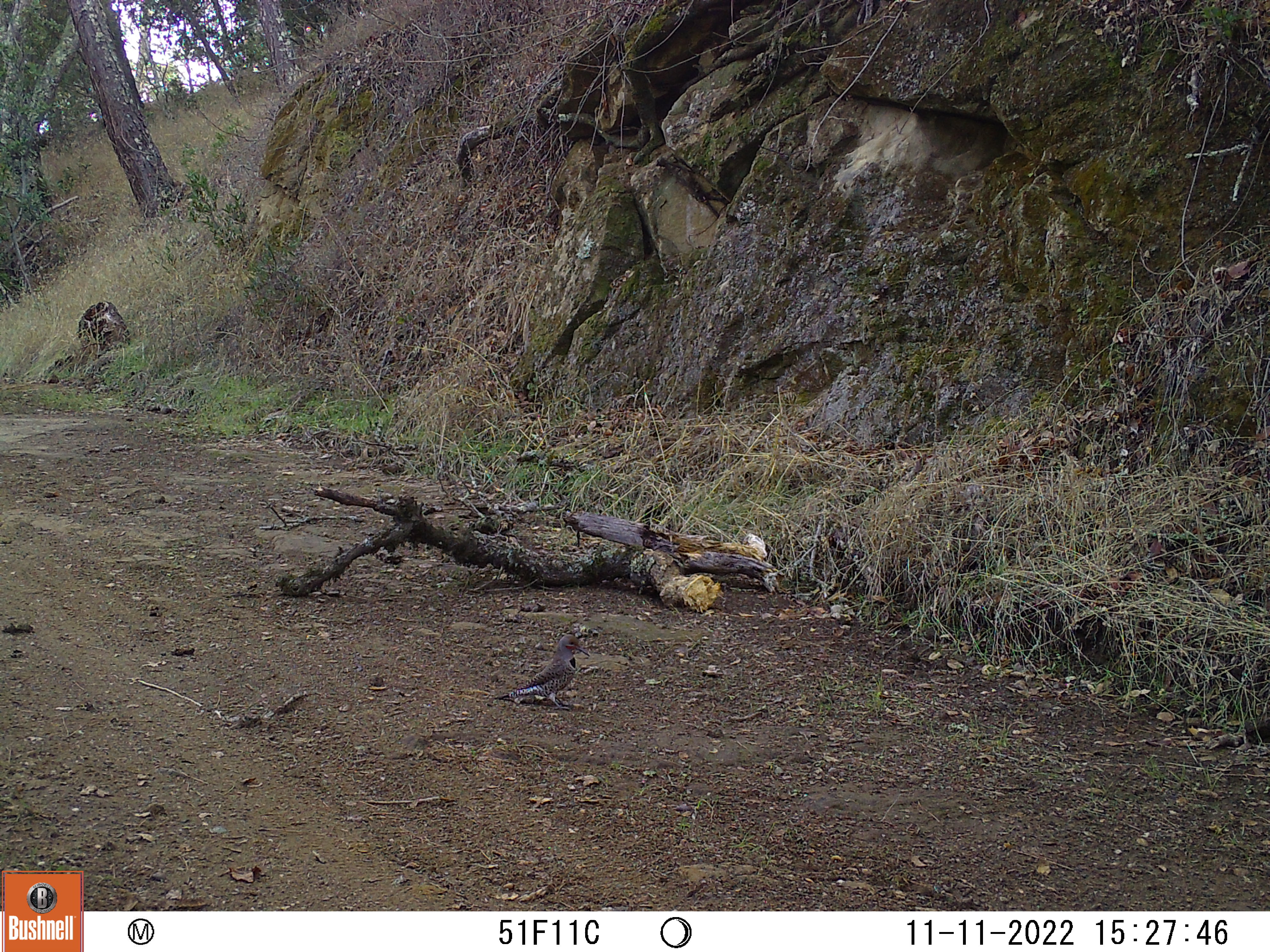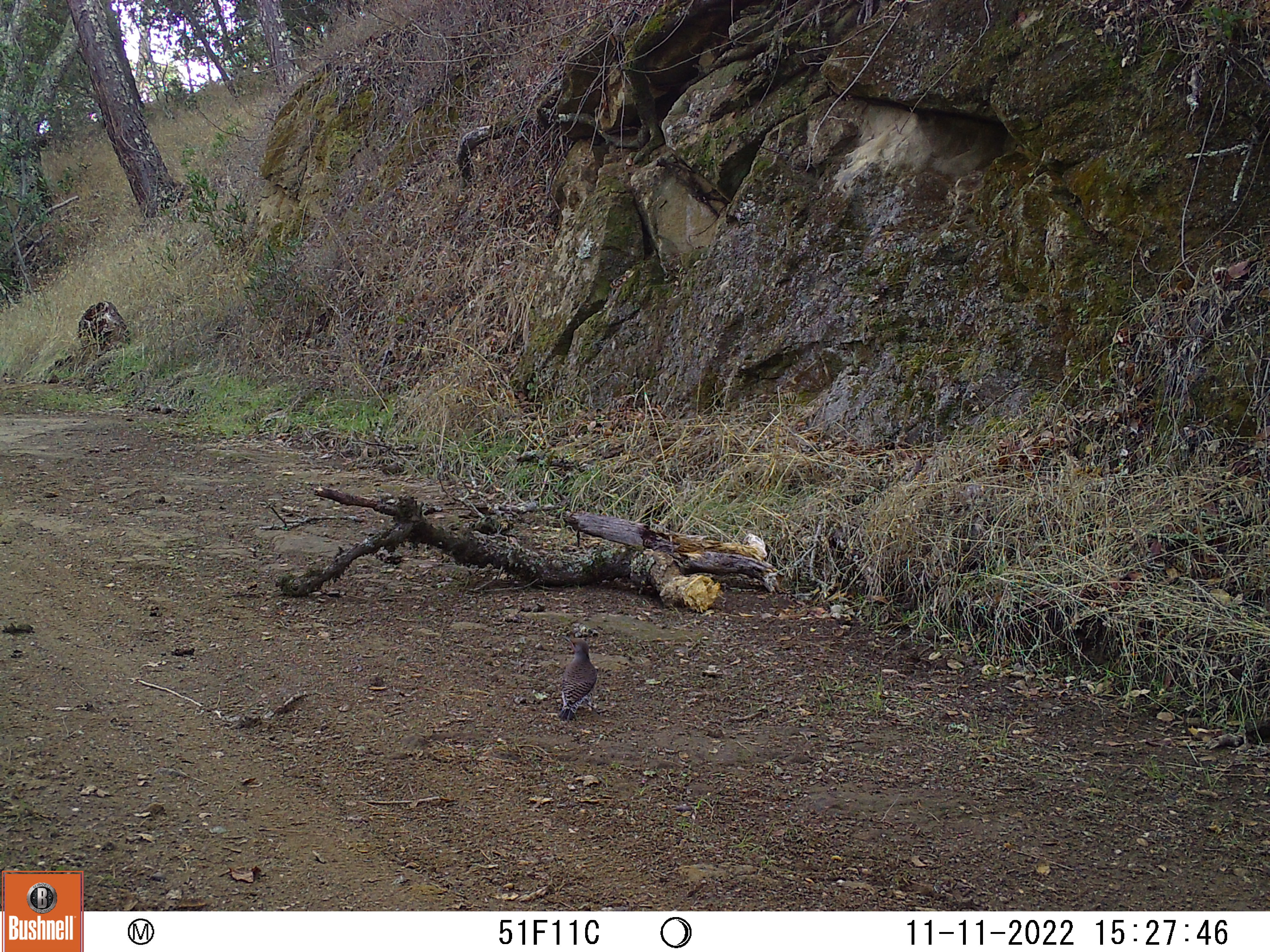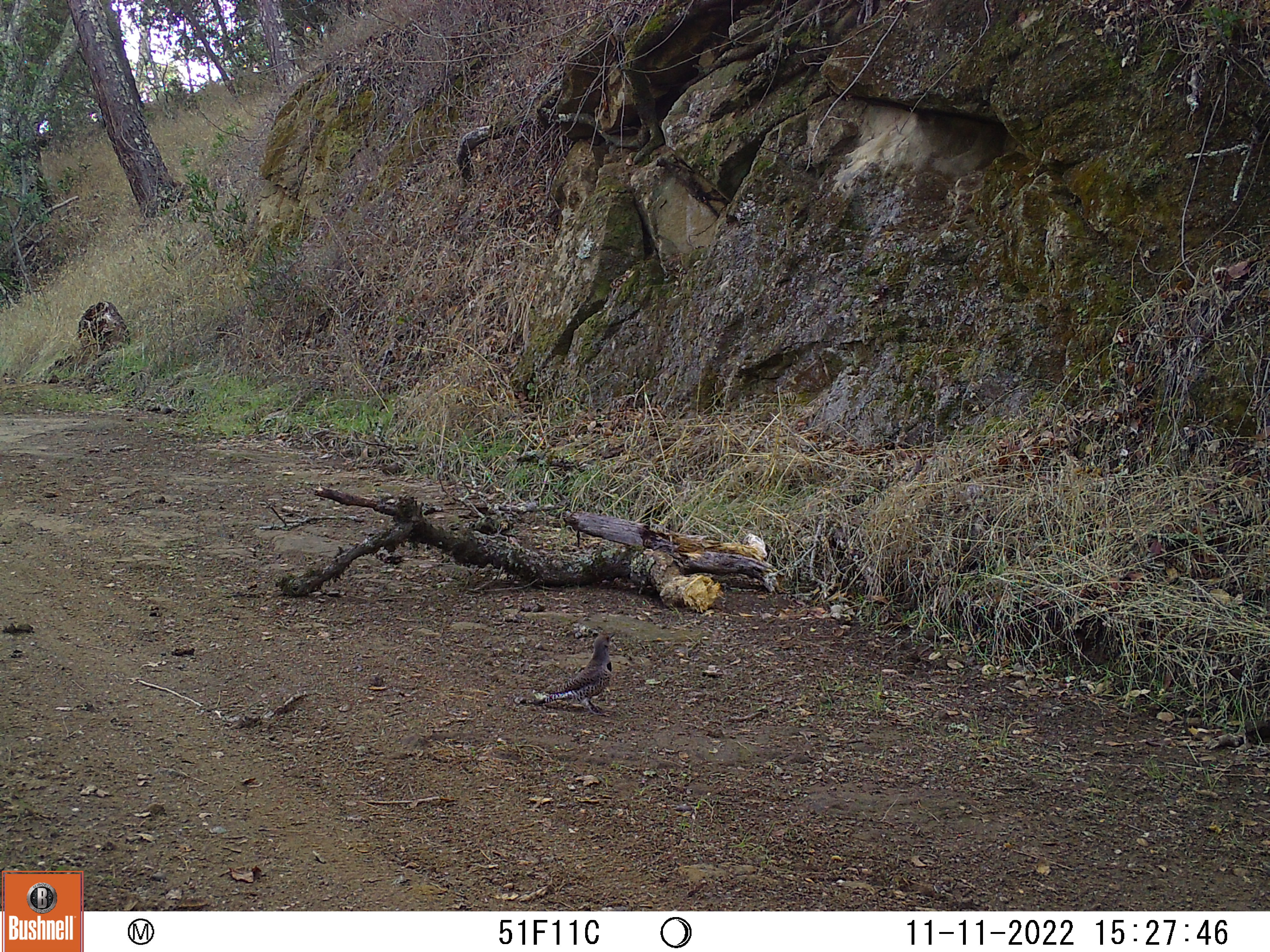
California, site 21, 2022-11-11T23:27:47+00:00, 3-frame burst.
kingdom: Animalia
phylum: Chordata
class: Aves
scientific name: Aves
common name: bird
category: unknown bird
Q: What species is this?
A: Unknown bird (bird) (Aves).